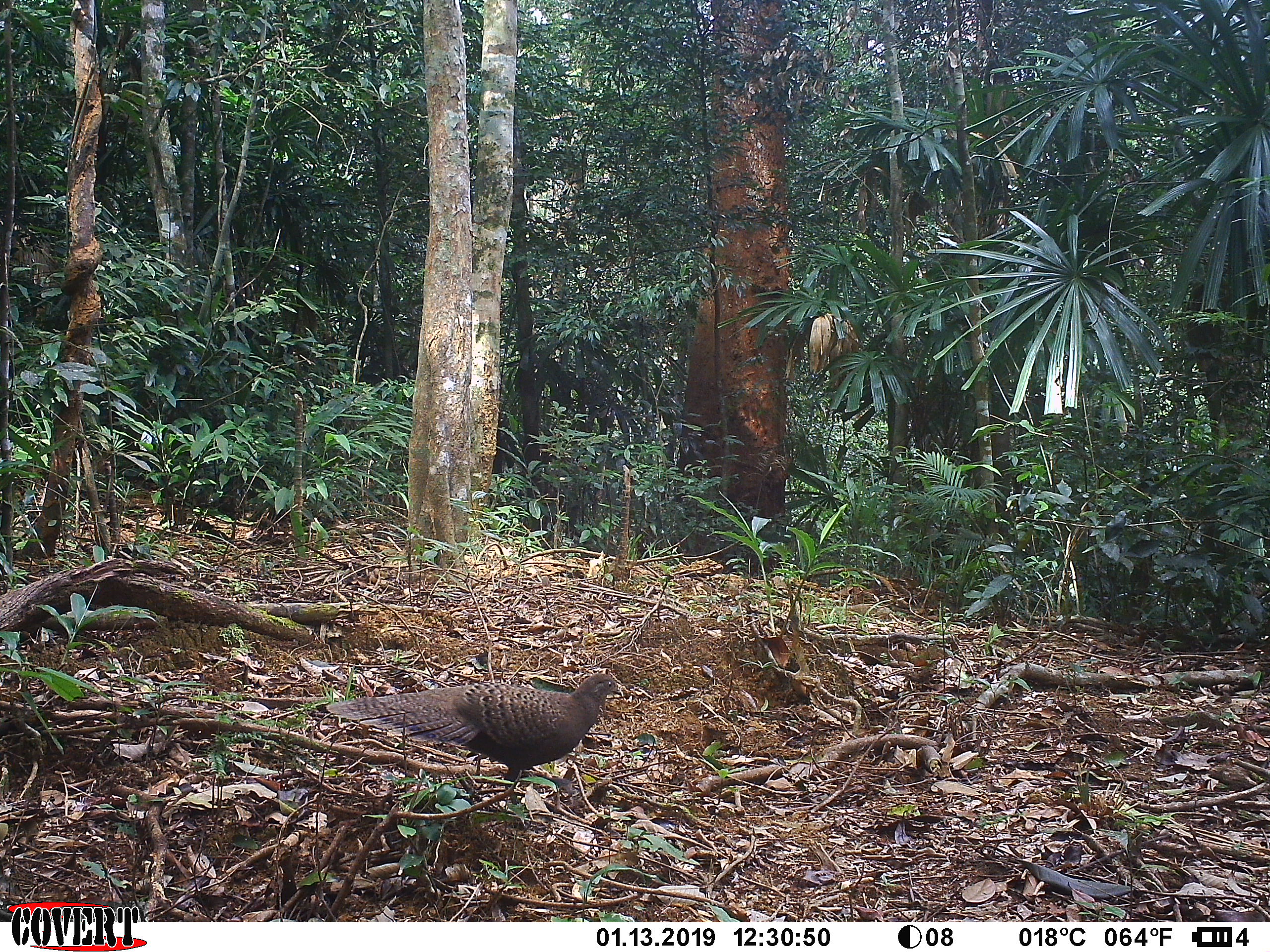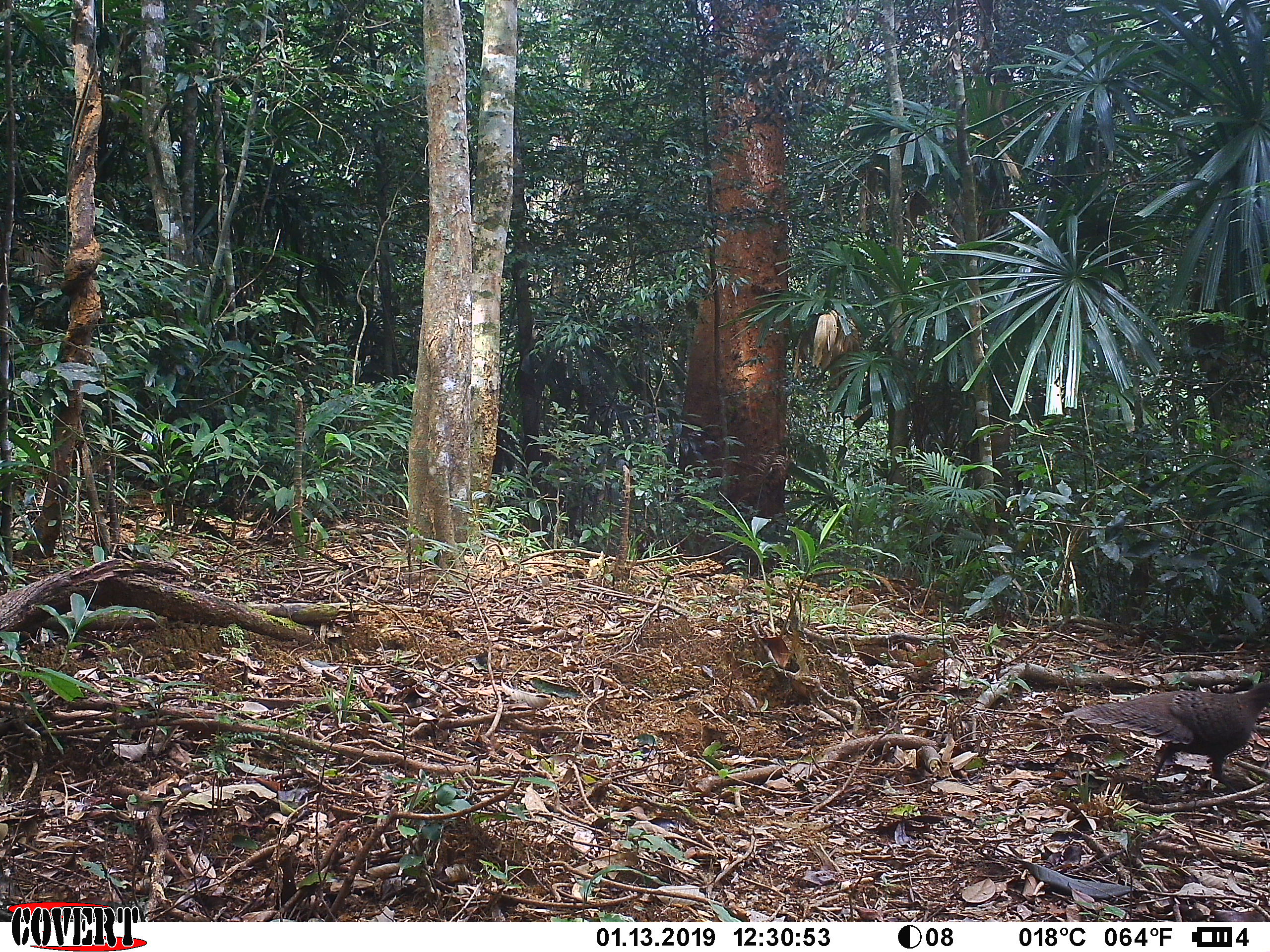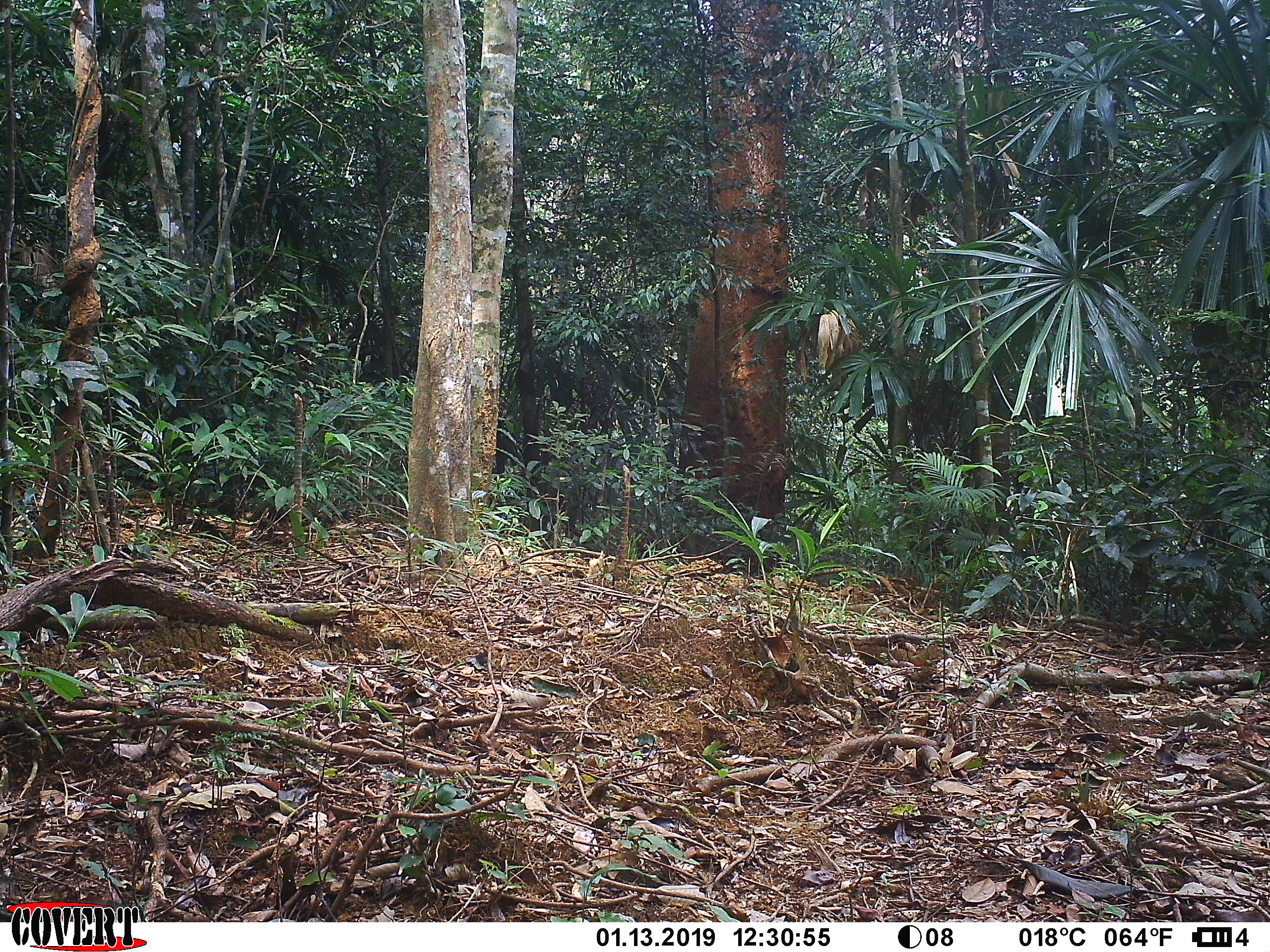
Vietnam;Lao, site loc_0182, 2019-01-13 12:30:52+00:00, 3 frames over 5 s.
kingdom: Animalia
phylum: Chordata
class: Aves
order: Galliformes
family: Phasianidae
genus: Polyplectron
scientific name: Polyplectron bicalcaratum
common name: gray peacock-pheasant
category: grey peacock pheasant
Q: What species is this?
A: Grey peacock pheasant (gray peacock-pheasant) (Polyplectron bicalcaratum).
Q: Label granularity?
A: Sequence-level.